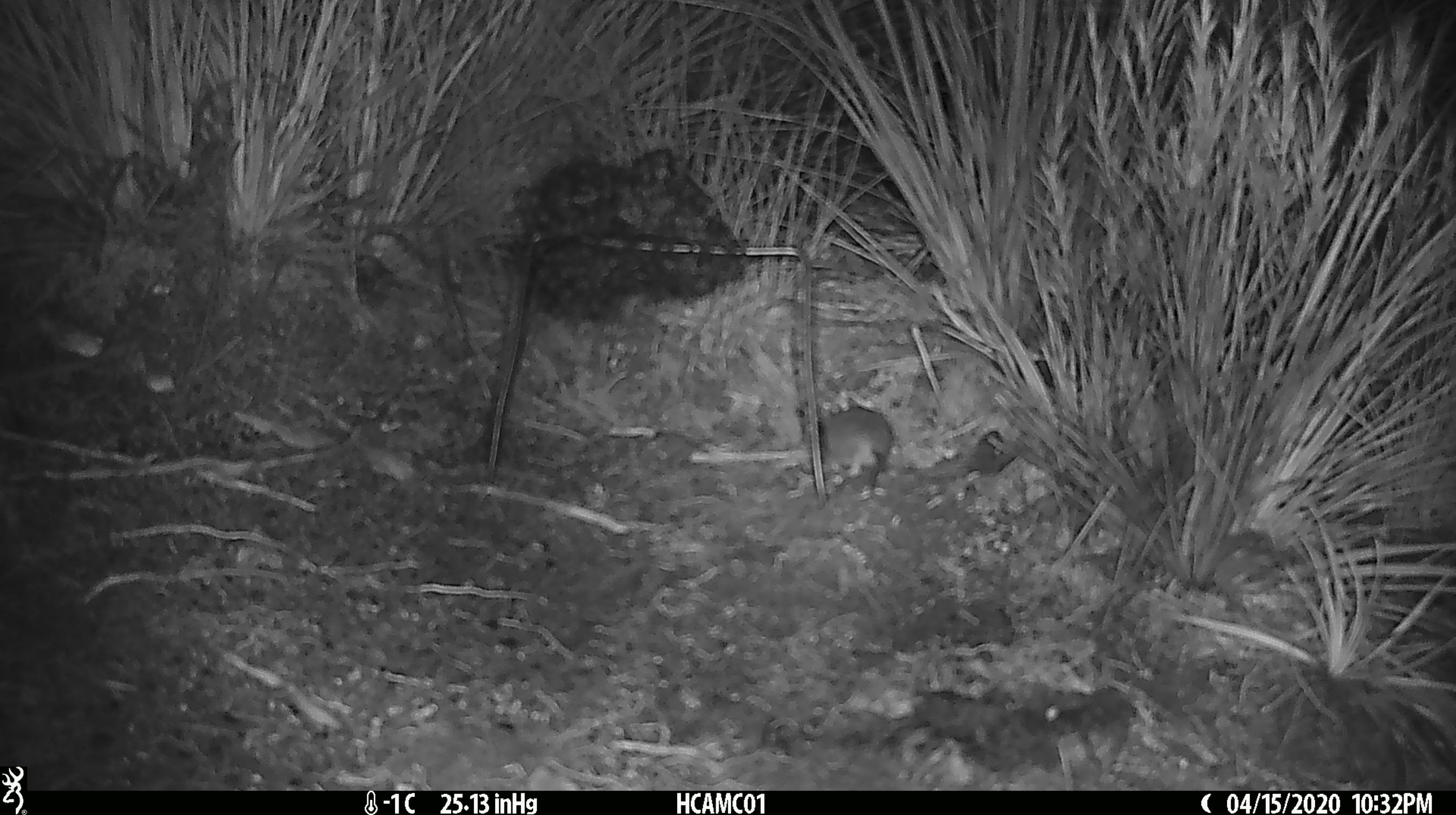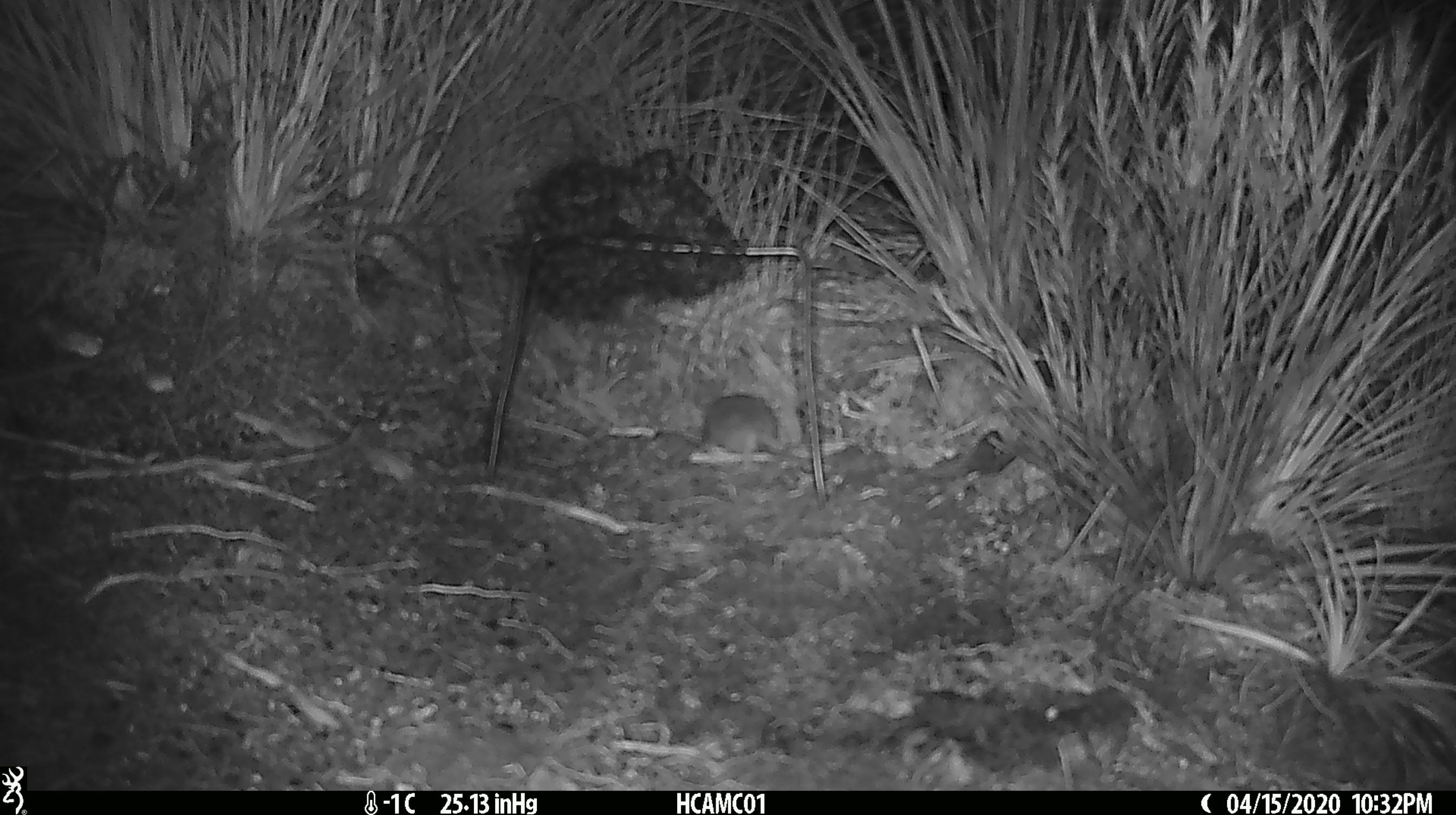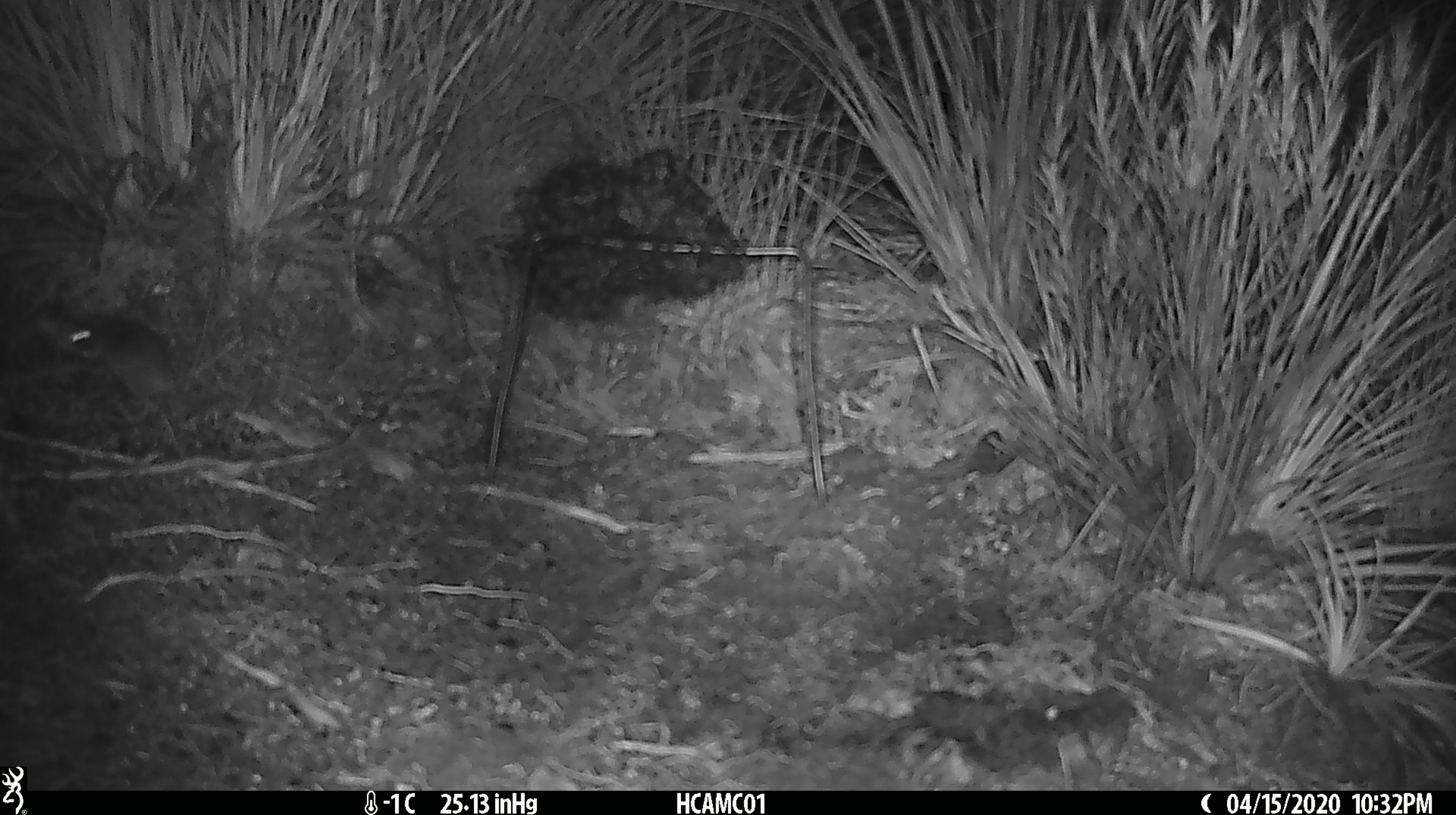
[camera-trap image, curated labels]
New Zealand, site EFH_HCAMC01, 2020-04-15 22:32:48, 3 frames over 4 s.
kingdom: Animalia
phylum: Chordata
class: Mammalia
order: Rodentia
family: Muridae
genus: Mus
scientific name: Mus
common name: mouse